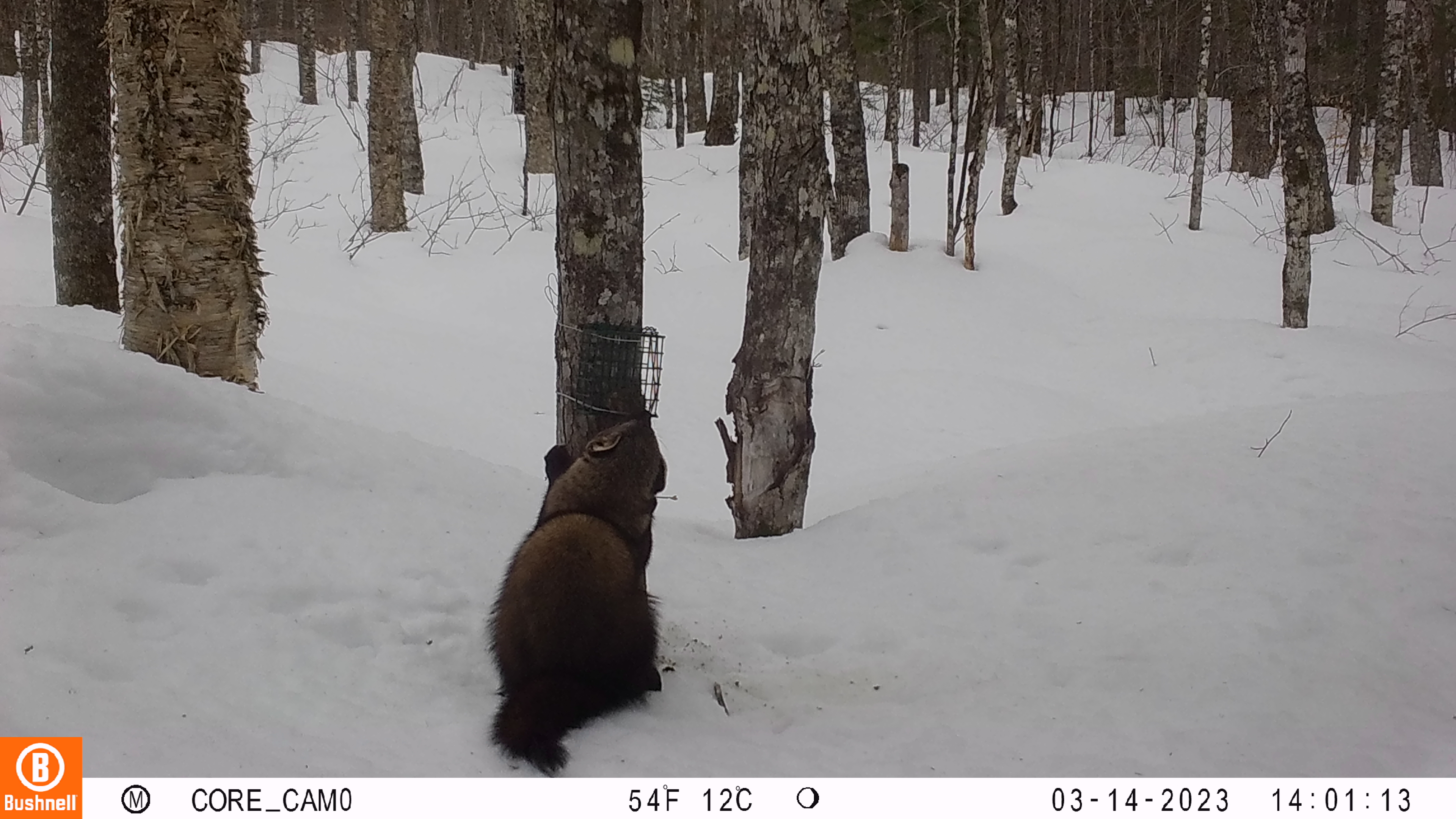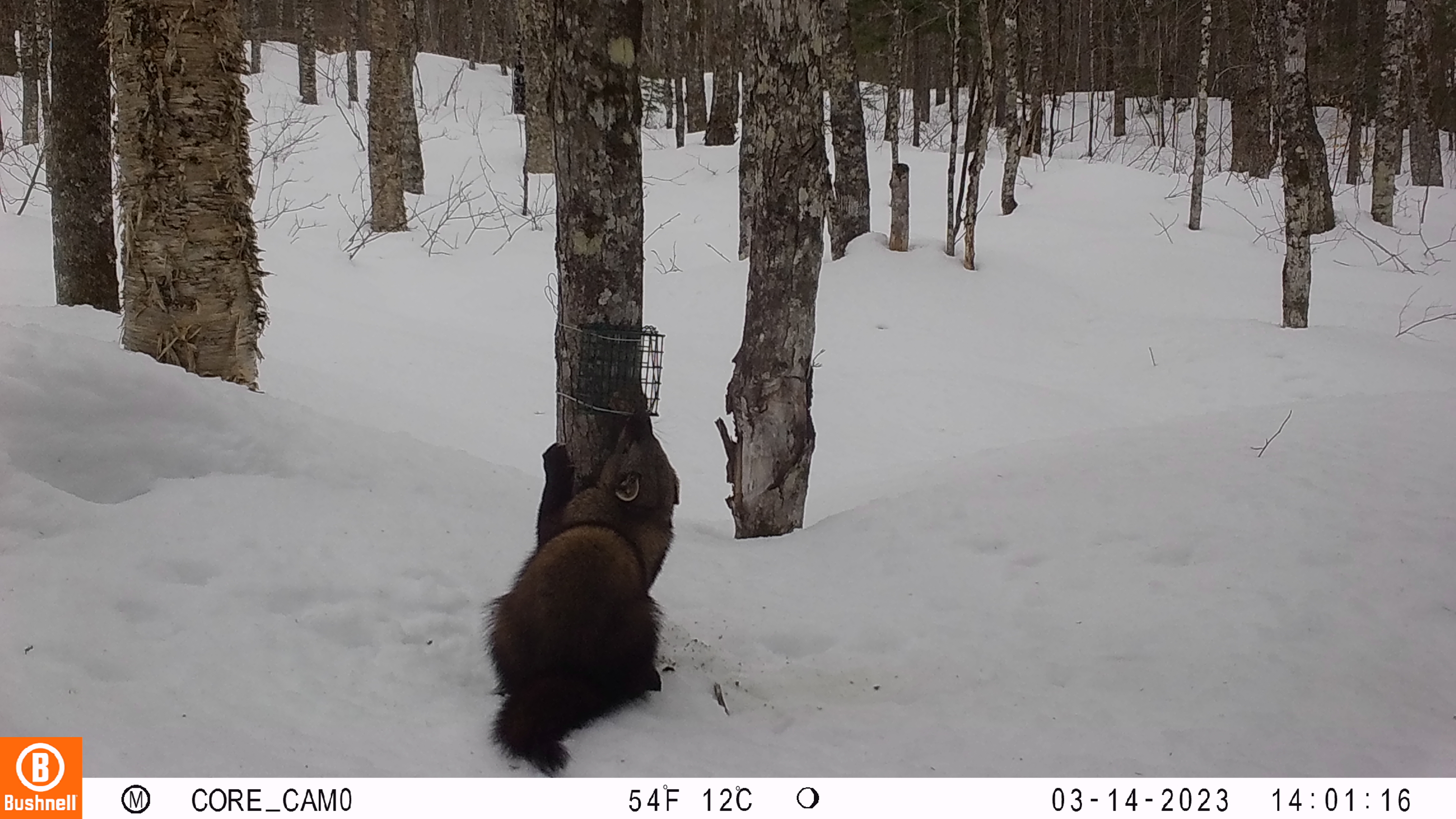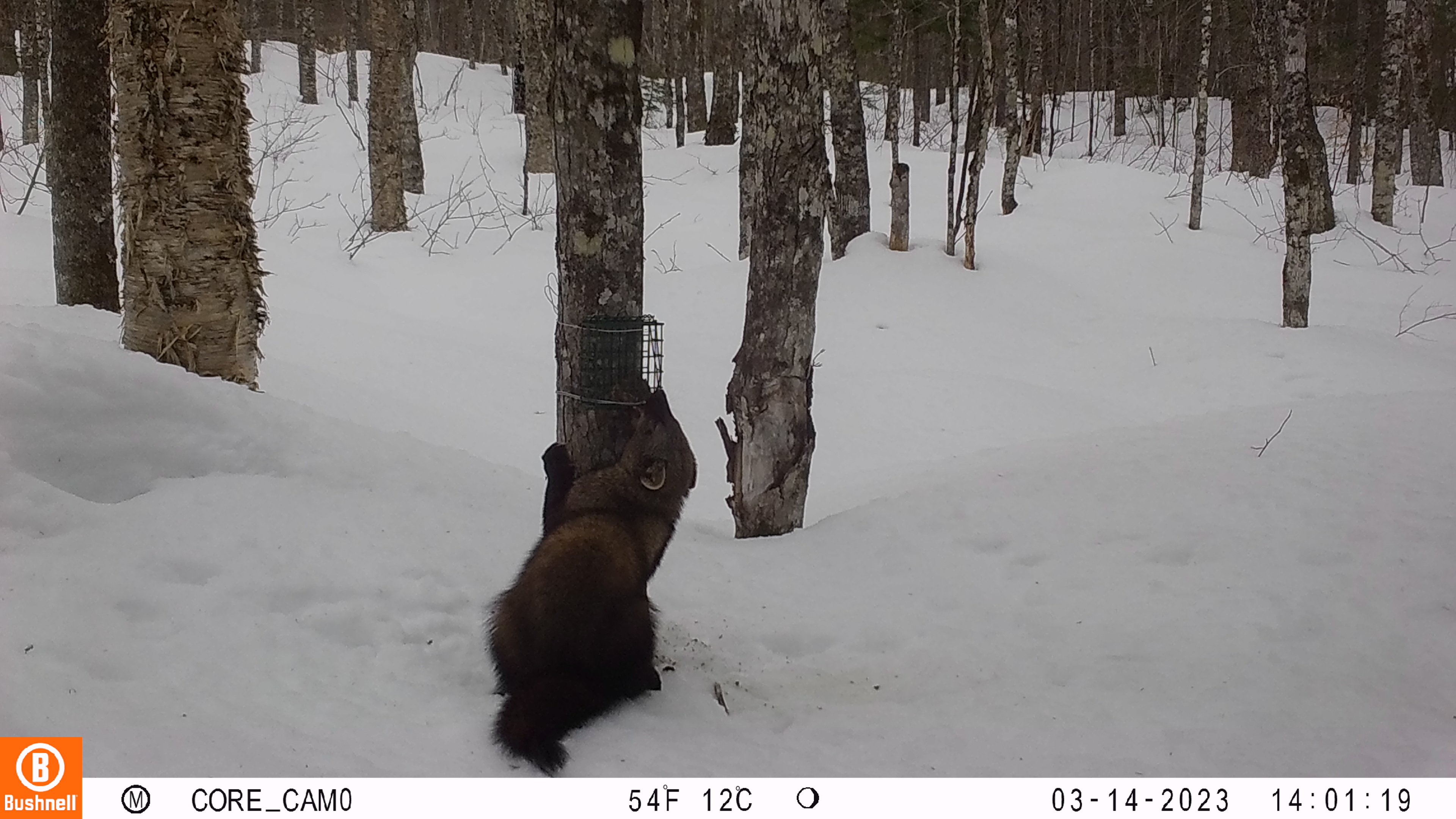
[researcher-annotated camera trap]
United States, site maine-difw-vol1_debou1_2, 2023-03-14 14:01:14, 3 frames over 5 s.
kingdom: Animalia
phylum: Chordata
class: Mammalia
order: Carnivora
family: Mustelidae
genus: Pekania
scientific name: Pekania pennanti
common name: fisher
Fisher (Pekania pennanti).